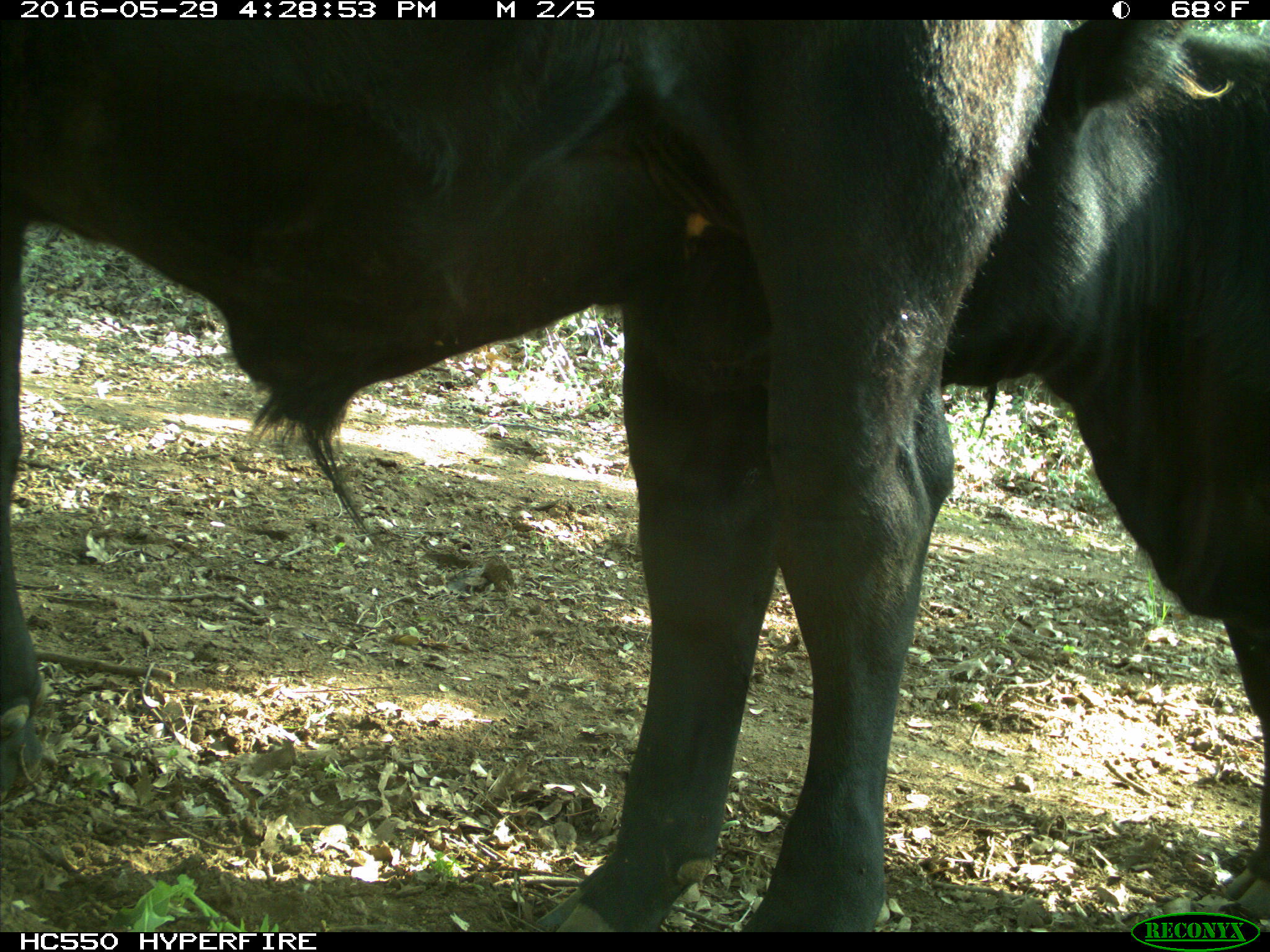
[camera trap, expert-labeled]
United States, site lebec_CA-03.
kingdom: Animalia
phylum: Chordata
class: Mammalia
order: Artiodactyla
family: Bovidae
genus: Bos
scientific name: Bos taurus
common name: domestic cow